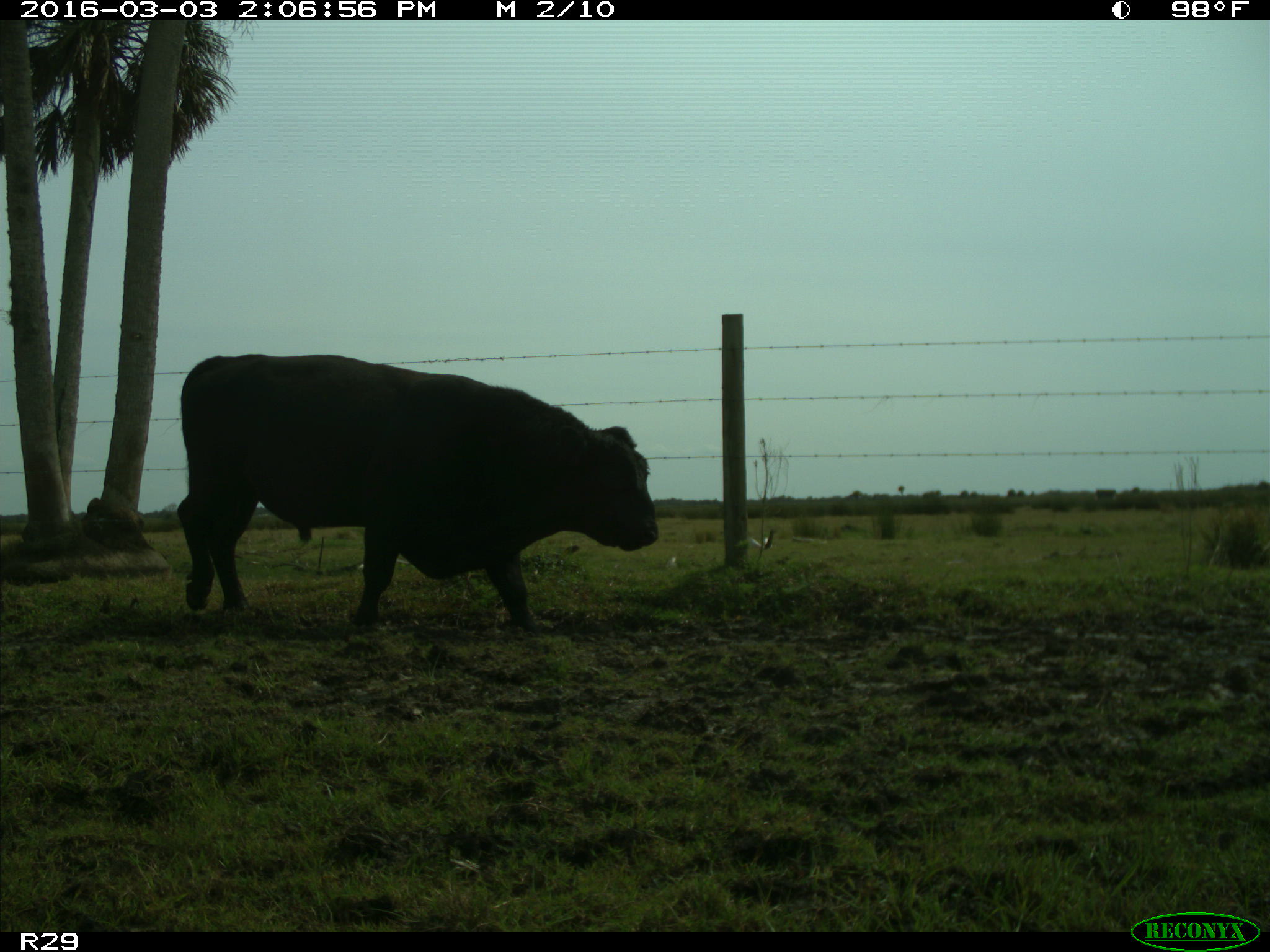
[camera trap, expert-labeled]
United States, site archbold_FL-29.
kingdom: Animalia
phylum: Chordata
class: Mammalia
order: Artiodactyla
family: Bovidae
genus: Bos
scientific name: Bos taurus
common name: domestic cow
Bos taurus (domestic cow).